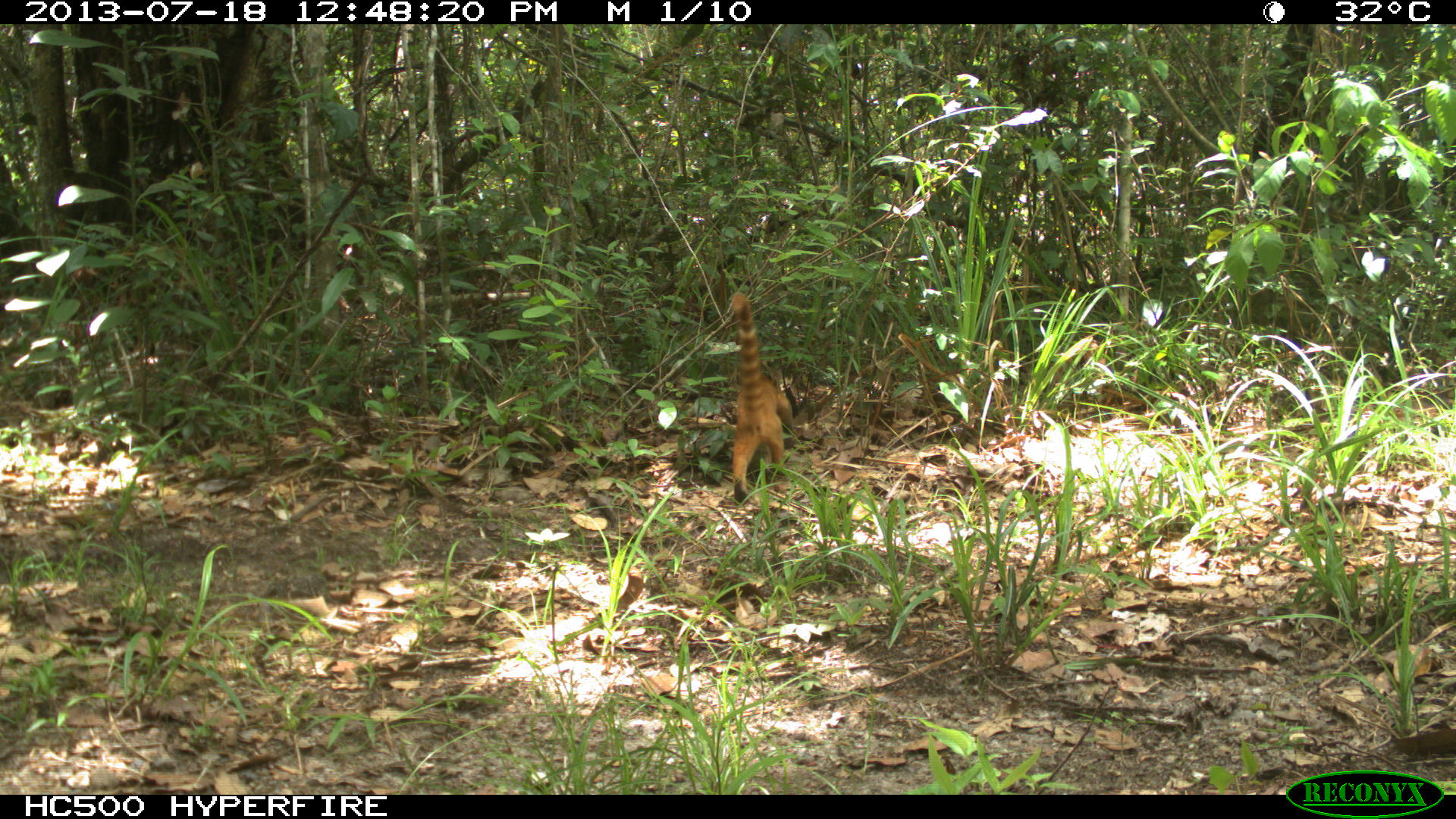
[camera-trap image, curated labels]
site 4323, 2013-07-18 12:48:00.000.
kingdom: Animalia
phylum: Chordata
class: Mammalia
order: Carnivora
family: Procyonidae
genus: Nasua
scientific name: Nasua narica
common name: white-nosed coati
Nasua narica (white-nosed coati), count 4.